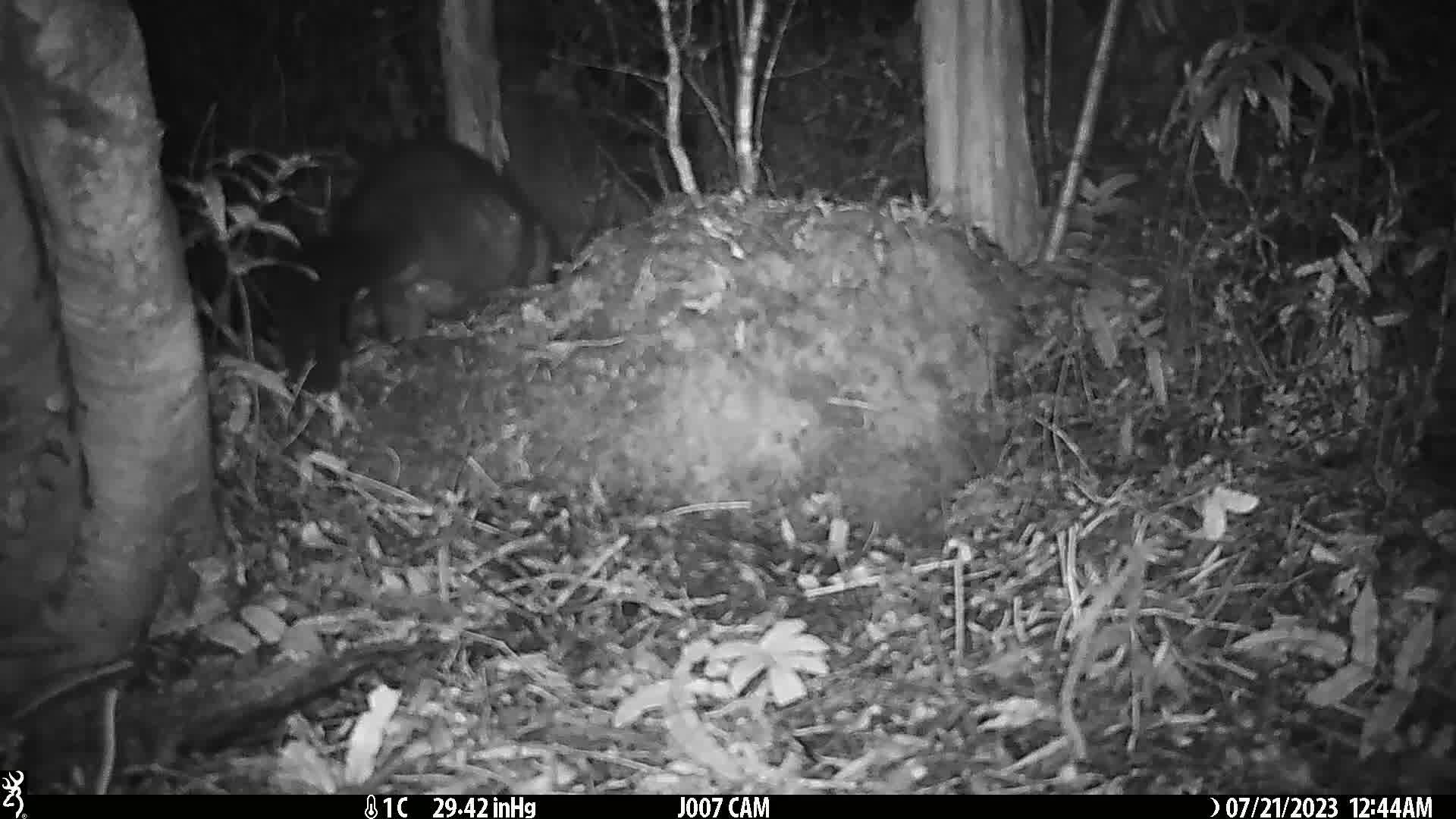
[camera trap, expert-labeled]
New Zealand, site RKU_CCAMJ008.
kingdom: Animalia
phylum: Chordata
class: Mammalia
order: Diprotodontia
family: Phalangeridae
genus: Trichosurus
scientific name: Trichosurus vulpecula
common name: common brushtail possum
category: possum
Possum (common brushtail possum) (Trichosurus vulpecula).